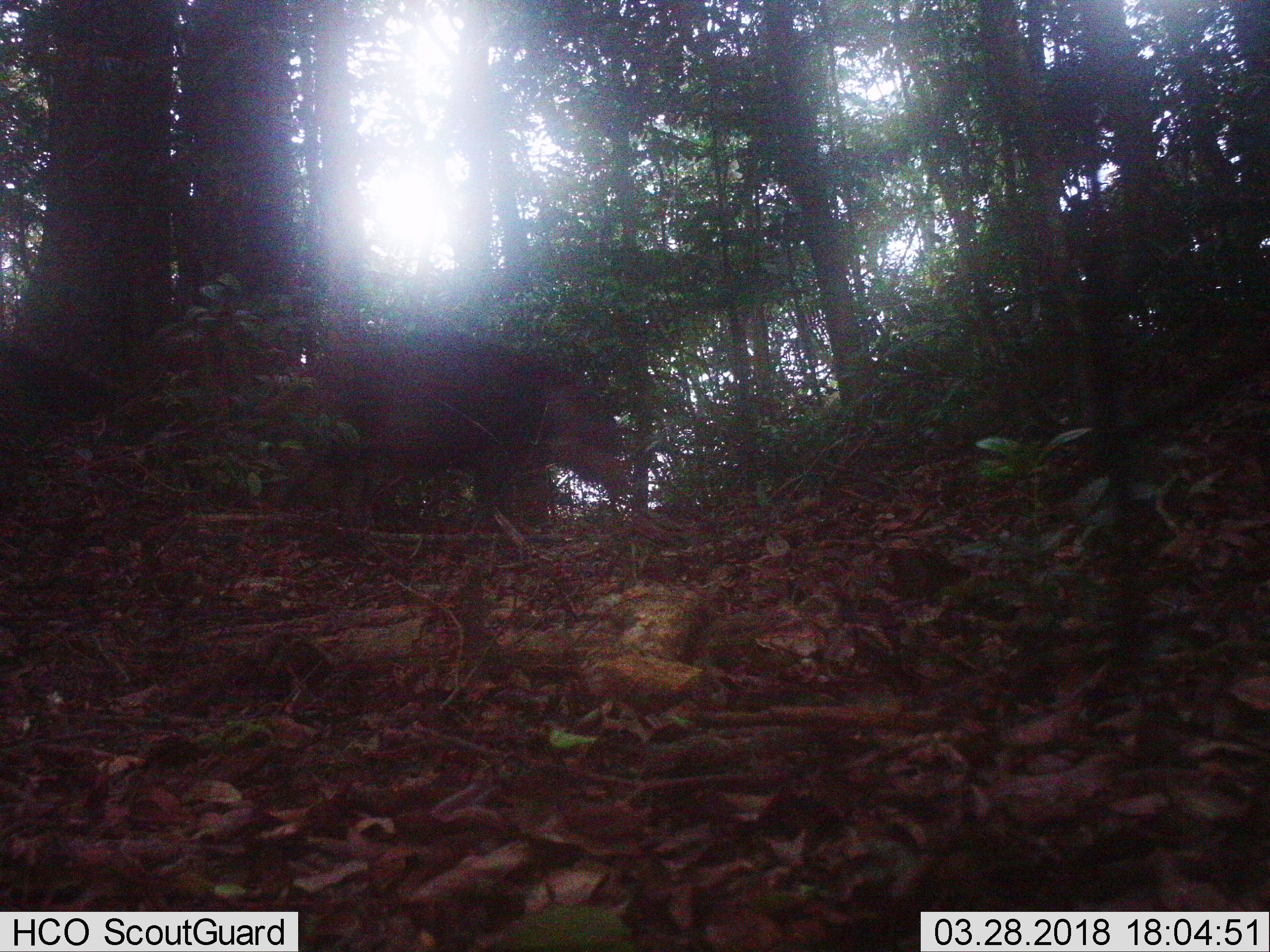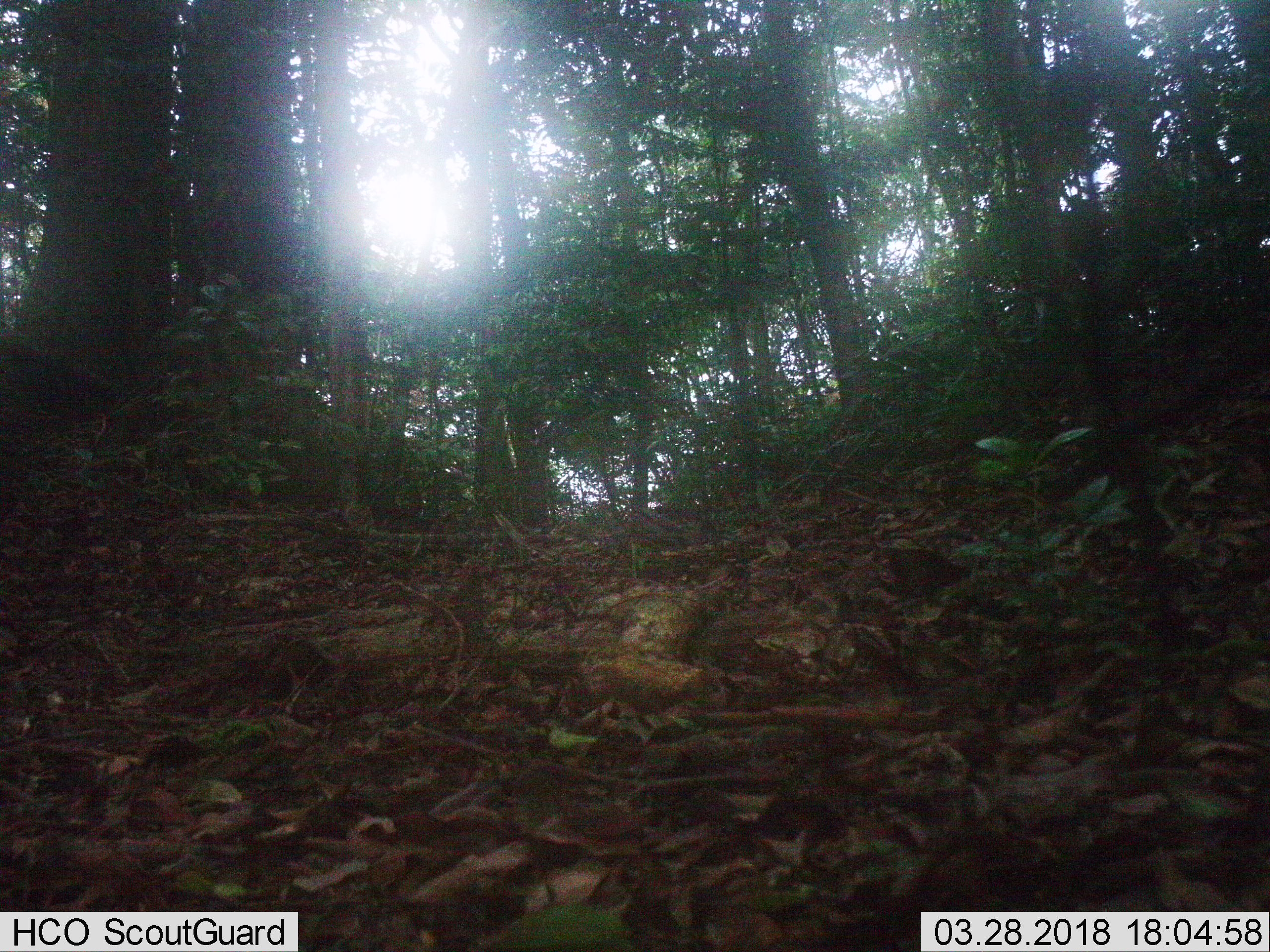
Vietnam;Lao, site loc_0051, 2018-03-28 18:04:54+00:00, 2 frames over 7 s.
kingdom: Animalia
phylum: Chordata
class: Mammalia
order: Artiodactyla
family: Suidae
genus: Sus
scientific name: Sus scrofa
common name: eurasian wild pig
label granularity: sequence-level